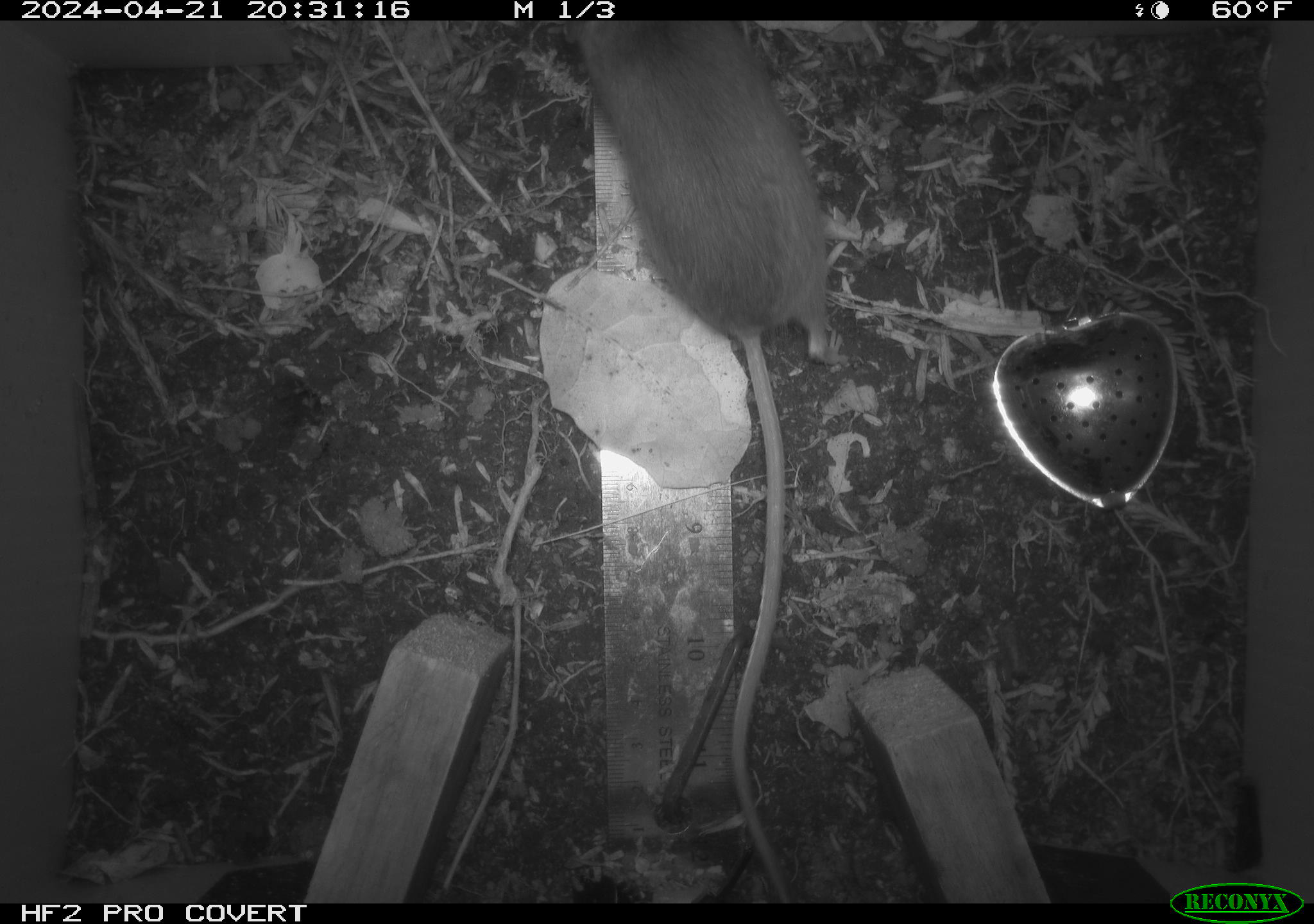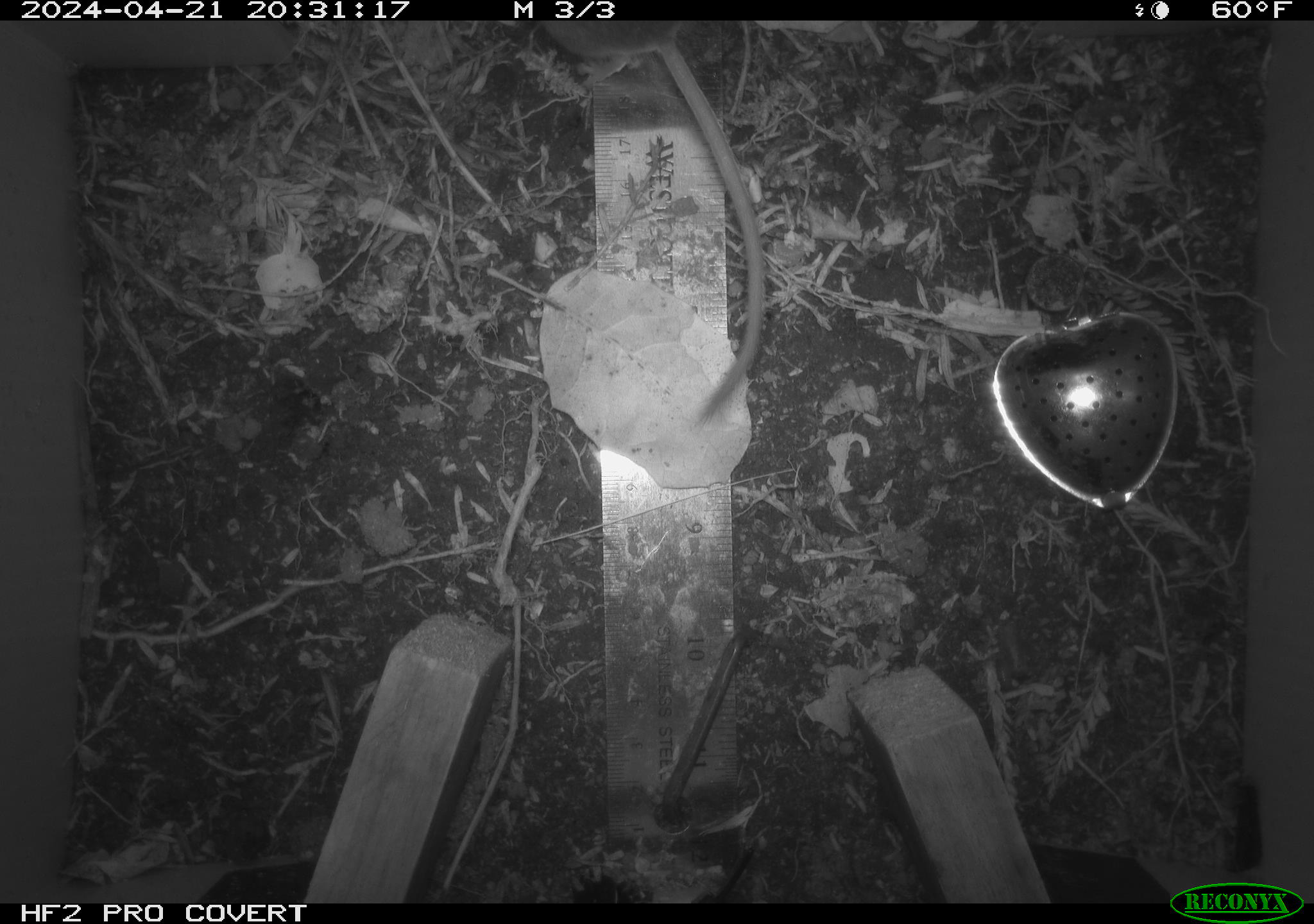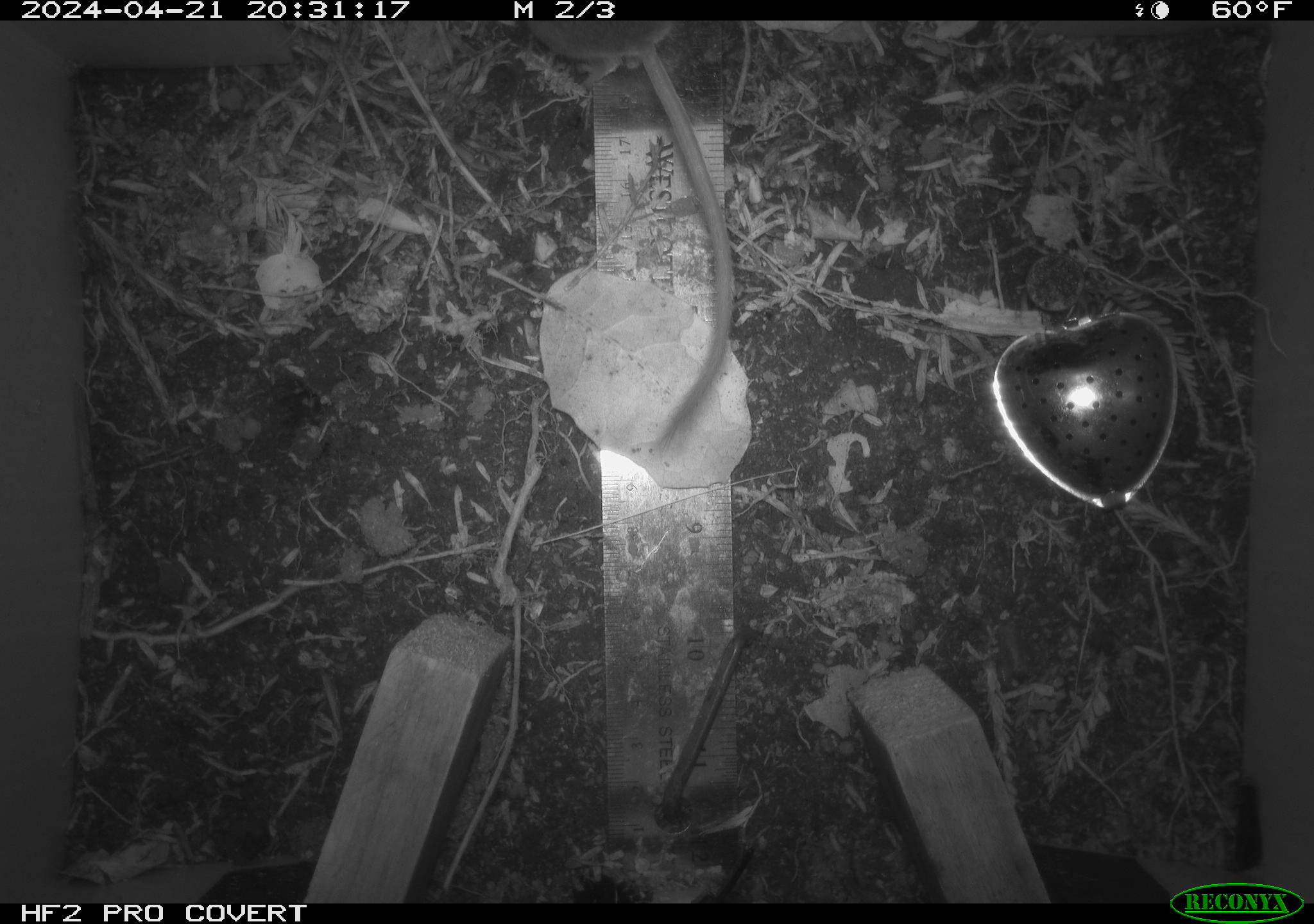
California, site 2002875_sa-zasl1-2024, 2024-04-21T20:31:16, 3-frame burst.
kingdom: Animalia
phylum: Chordata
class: Mammalia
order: Rodentia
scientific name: Rodentia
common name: rodent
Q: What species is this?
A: Rodent (Rodentia).